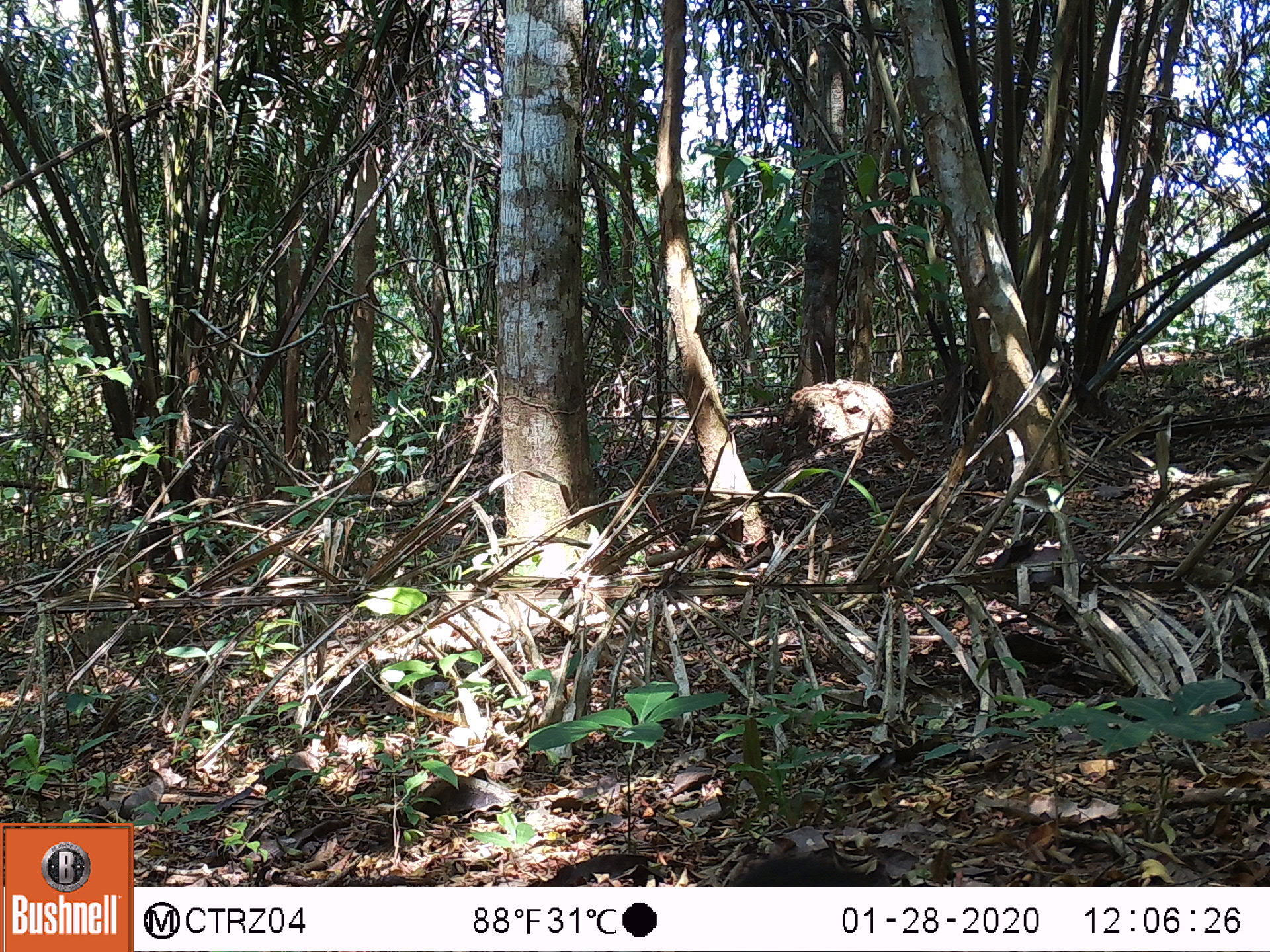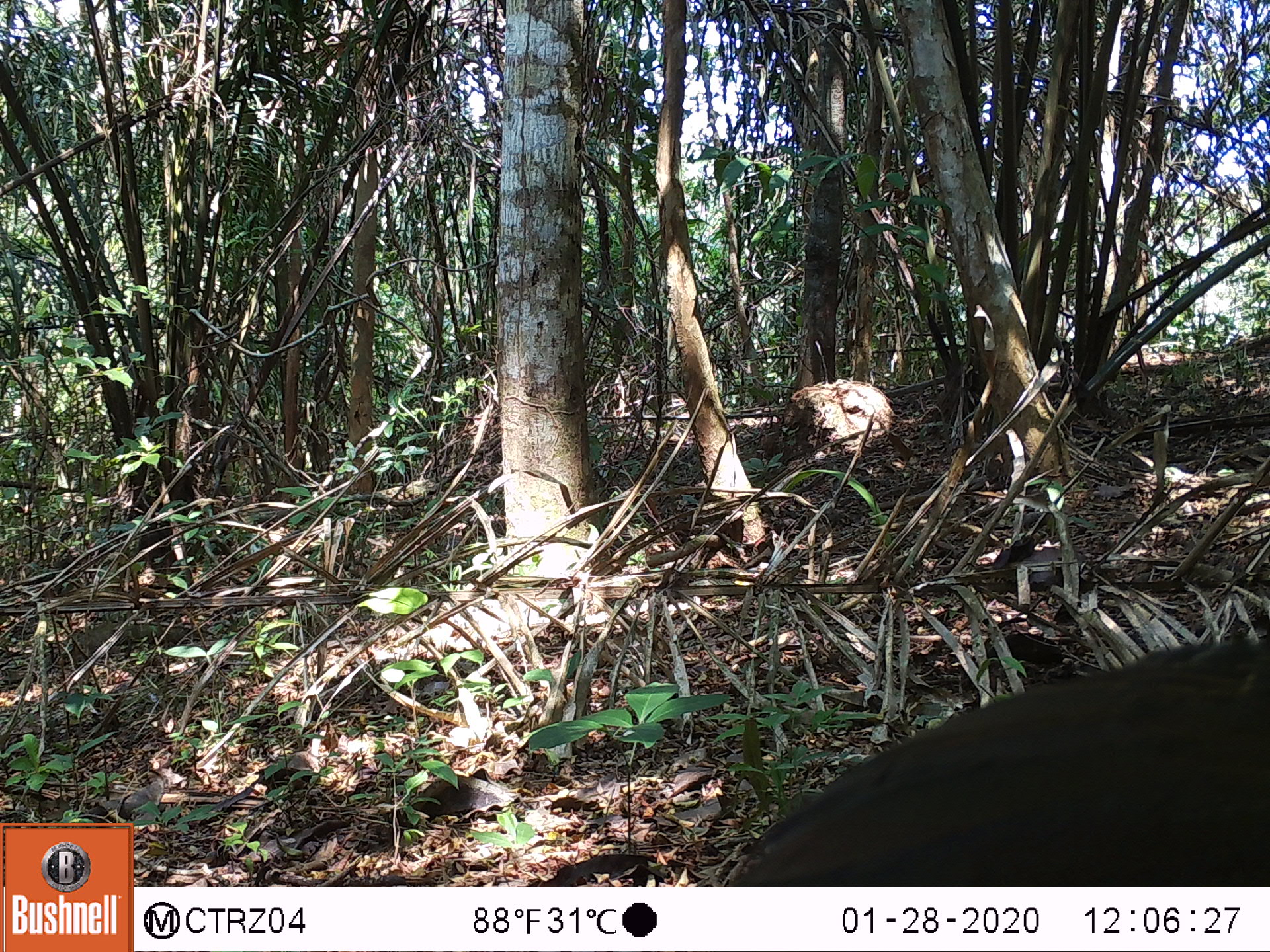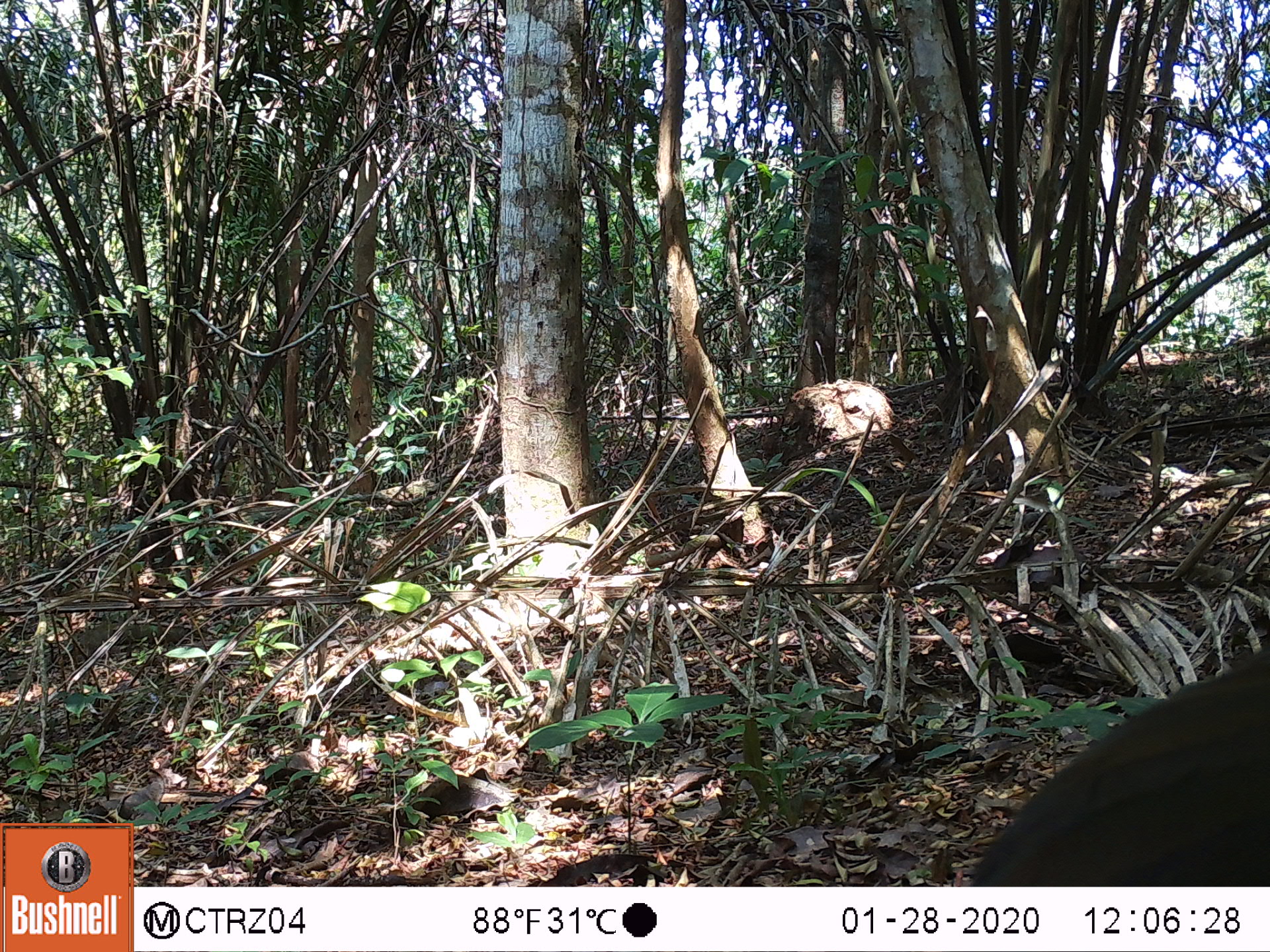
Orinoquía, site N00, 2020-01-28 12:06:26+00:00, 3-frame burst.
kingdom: Animalia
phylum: Chordata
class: Aves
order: Galliformes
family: Cracidae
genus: Penelope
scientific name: Penelope jacquacu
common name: spix's guan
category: spixs guan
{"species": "spixs guan (spix's guan) (Penelope jacquacu)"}